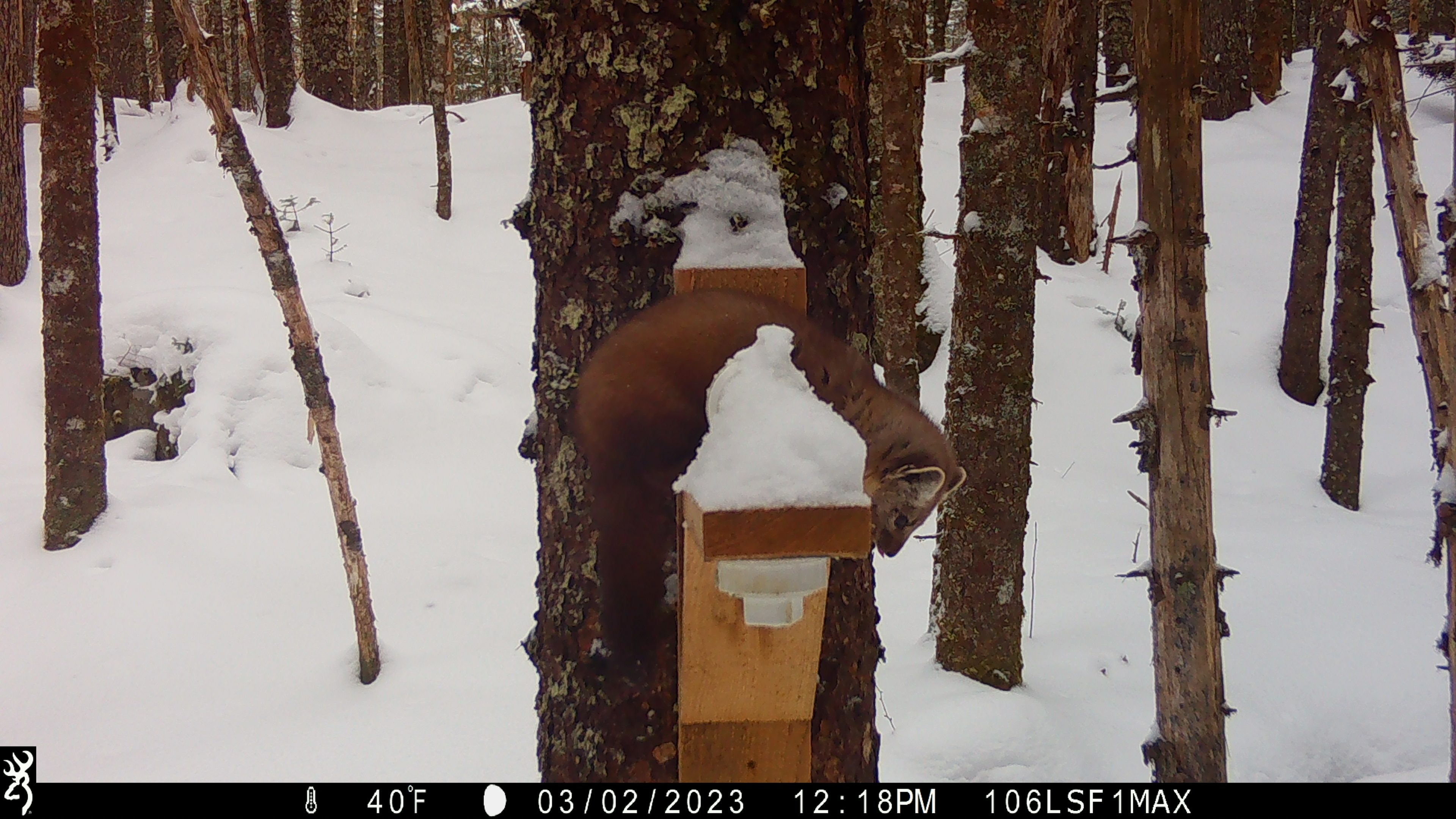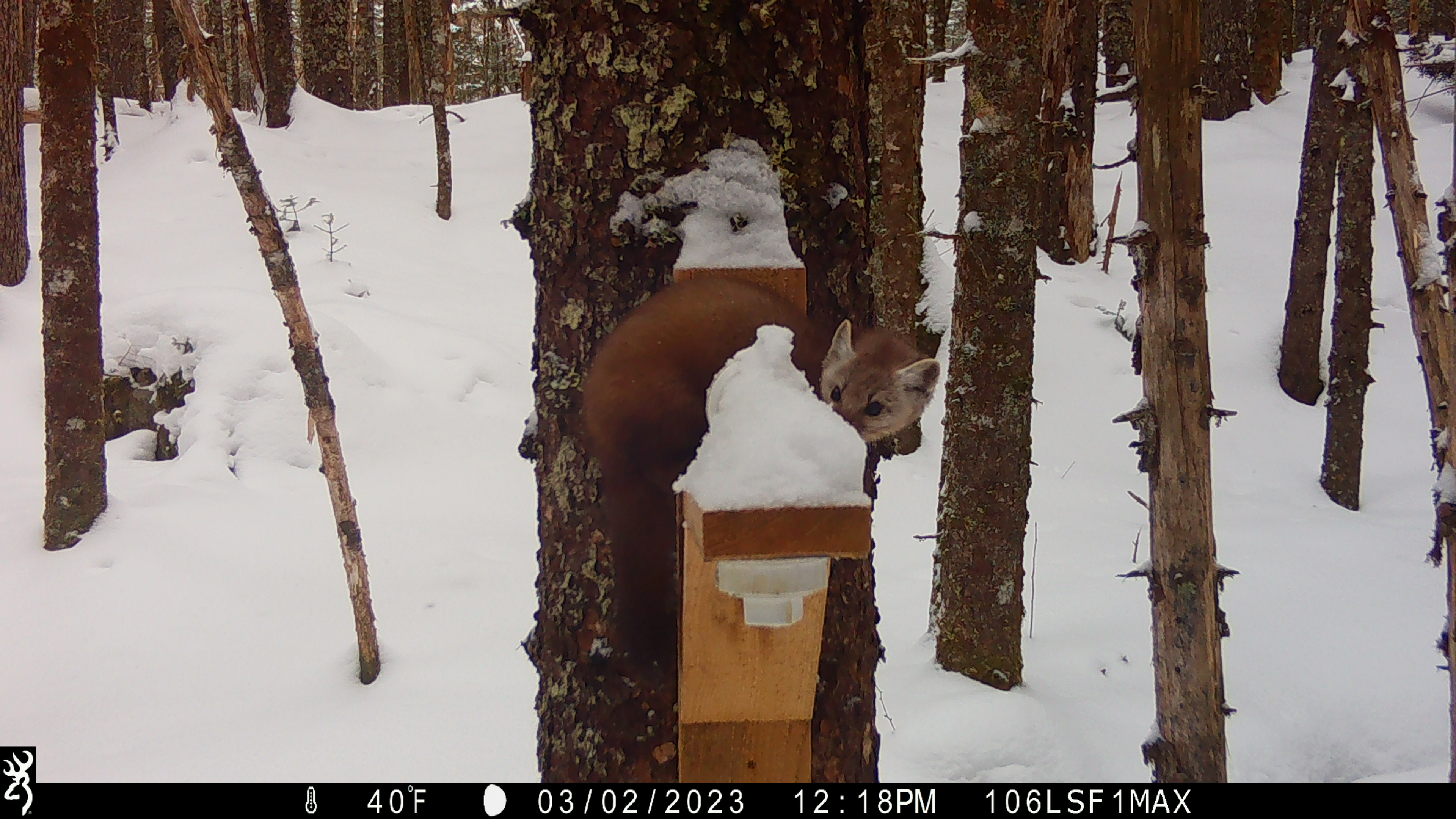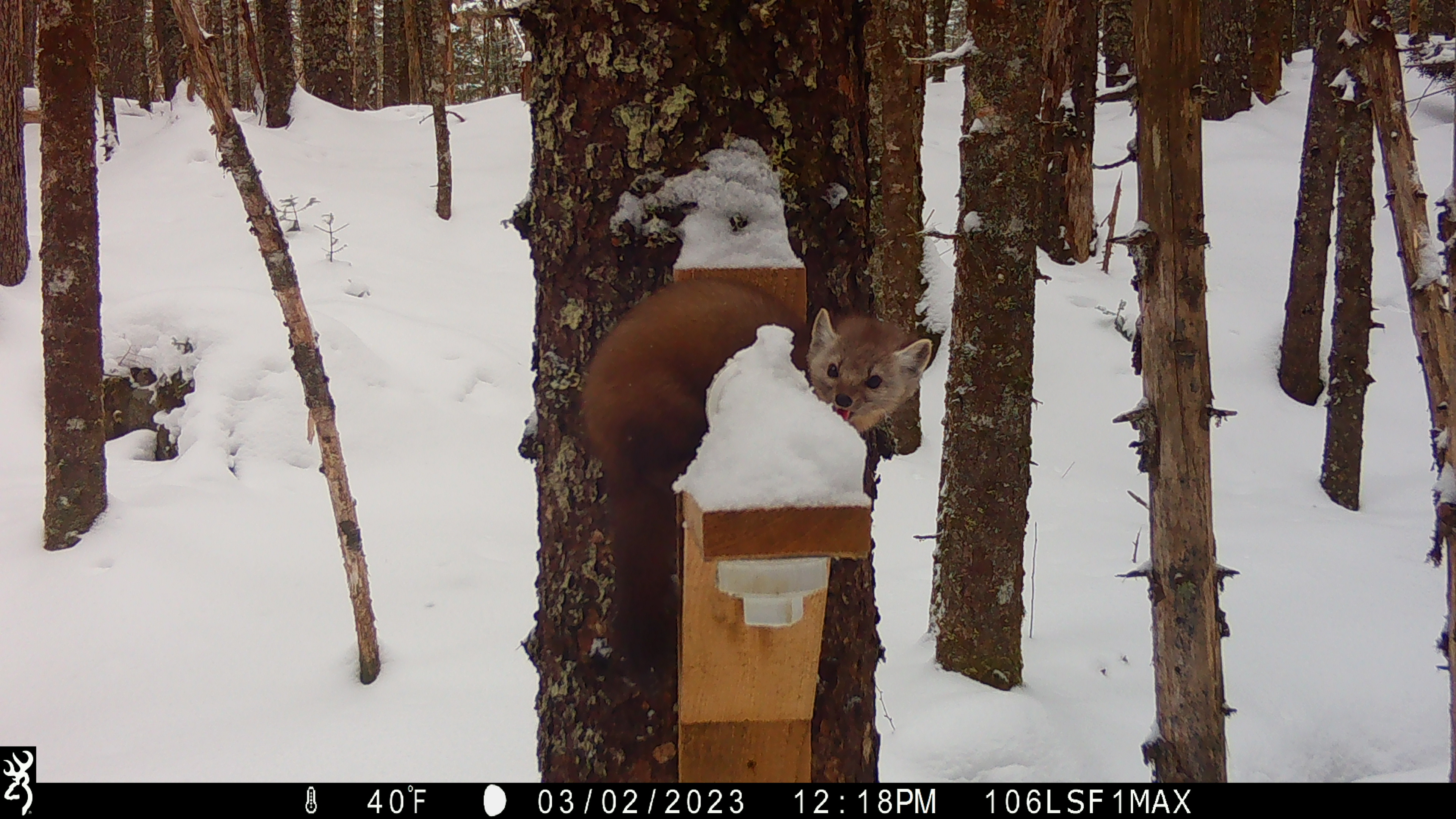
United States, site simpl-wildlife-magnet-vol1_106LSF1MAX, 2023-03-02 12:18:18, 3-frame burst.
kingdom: Animalia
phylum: Chordata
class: Mammalia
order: Carnivora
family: Mustelidae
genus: Martes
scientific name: Martes americana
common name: american marten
American marten (Martes americana).